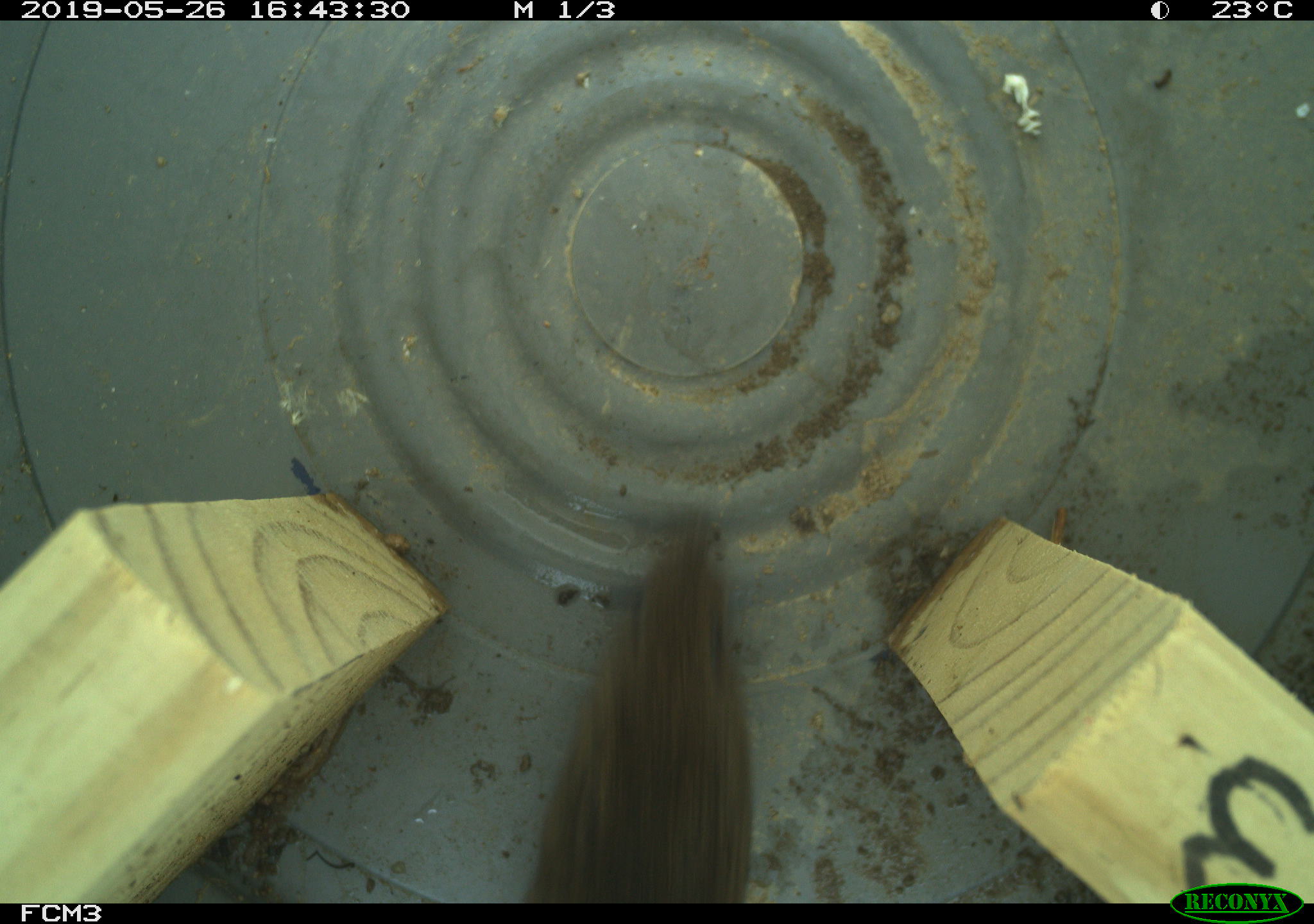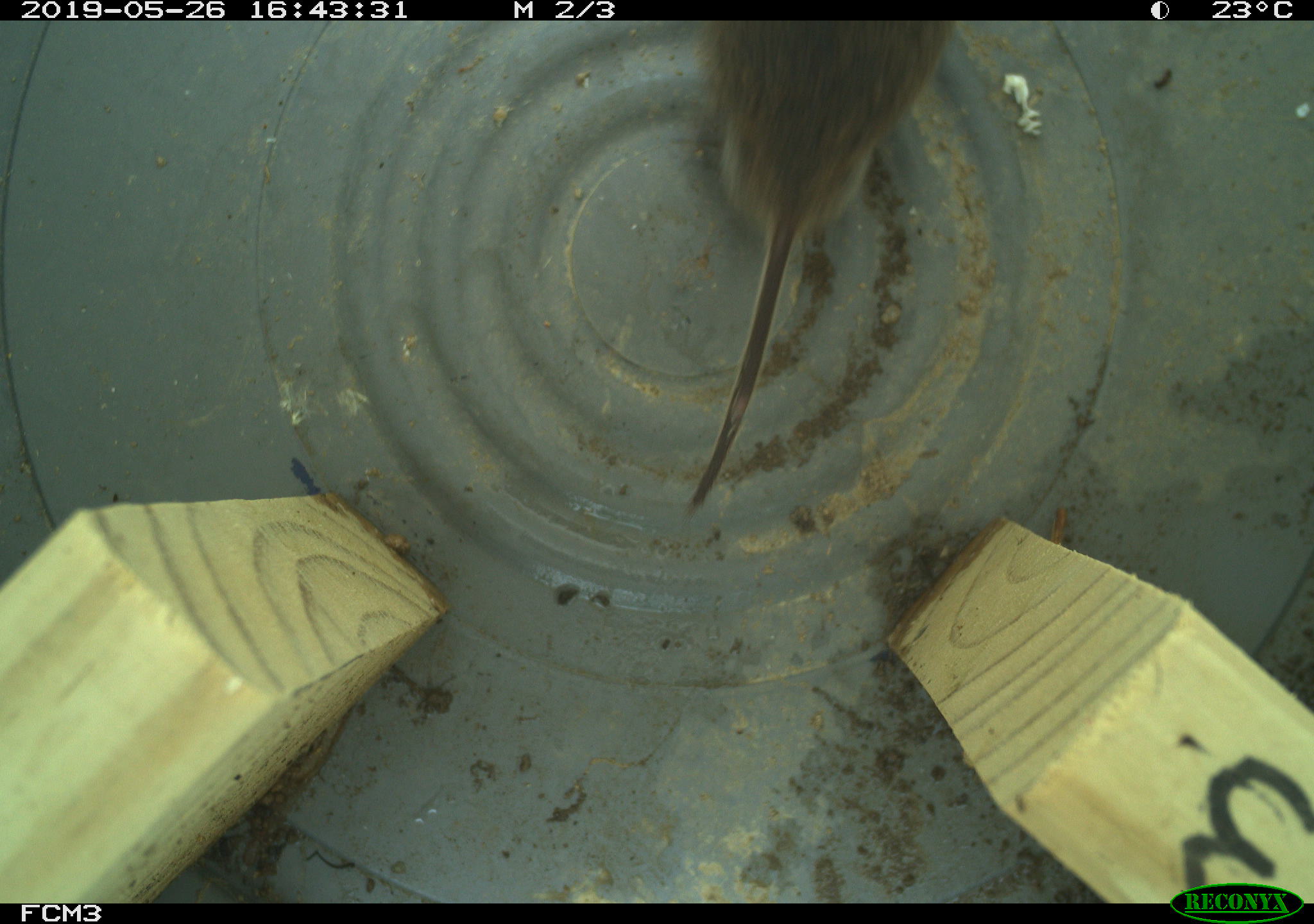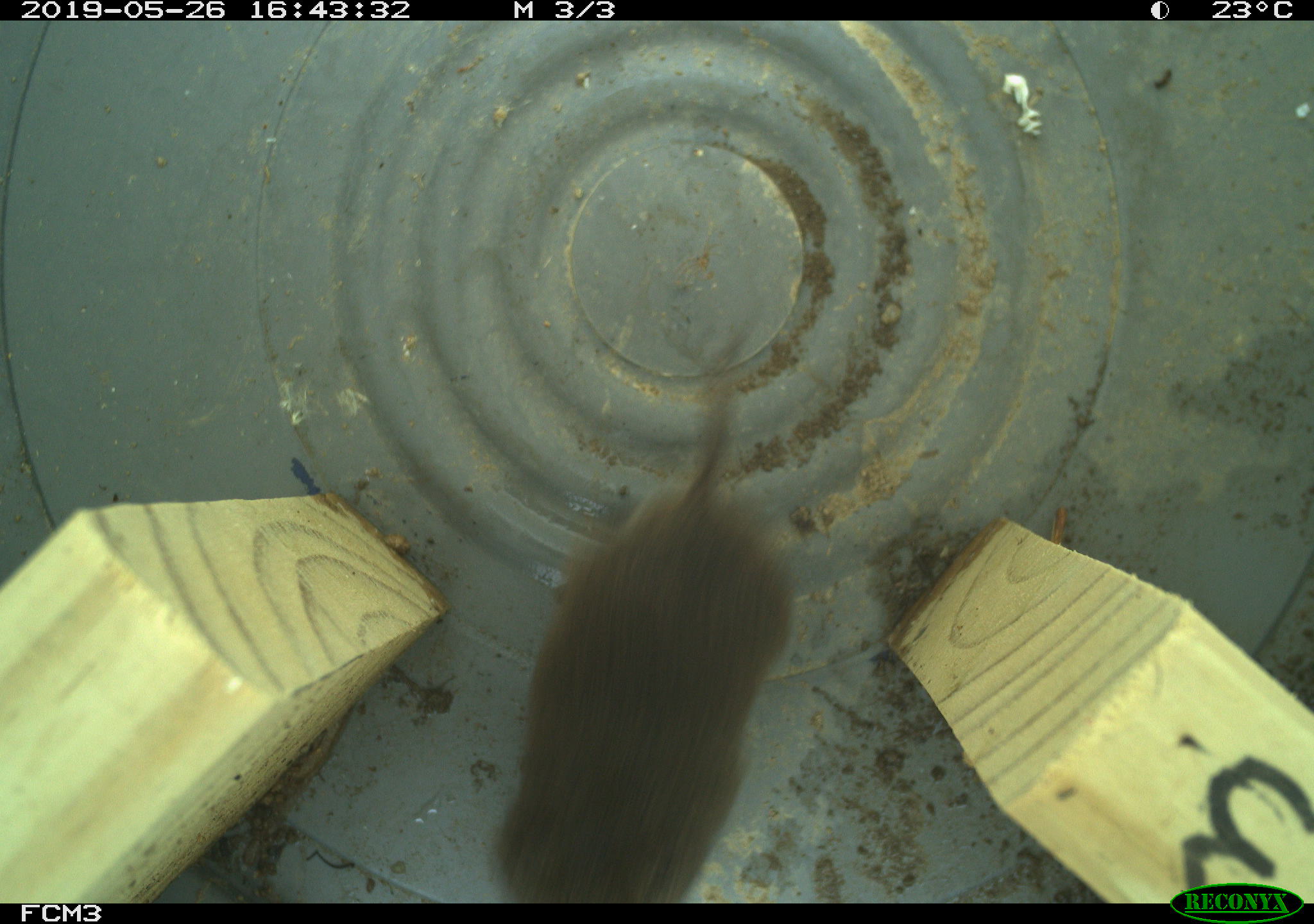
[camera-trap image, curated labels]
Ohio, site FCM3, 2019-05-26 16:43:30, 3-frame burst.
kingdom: Animalia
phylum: Chordata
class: Mammalia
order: Rodentia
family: Cricetidae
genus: Microtus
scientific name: Microtus pennsylvanicus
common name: meadow vole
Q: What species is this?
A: Meadow vole (Microtus pennsylvanicus).